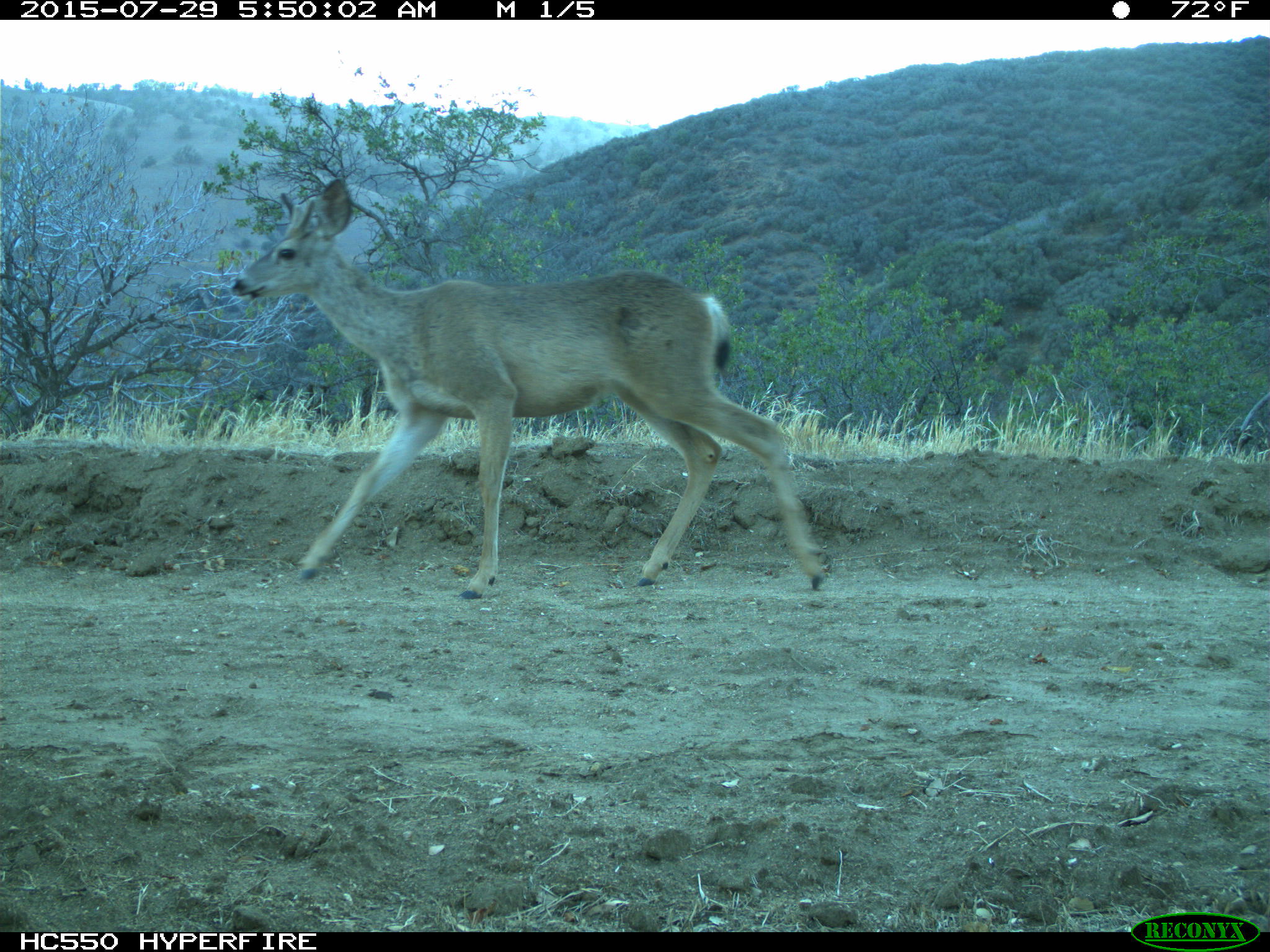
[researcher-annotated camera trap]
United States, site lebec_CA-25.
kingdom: Animalia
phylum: Chordata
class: Mammalia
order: Artiodactyla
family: Cervidae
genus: Odocoileus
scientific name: Odocoileus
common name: deer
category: unidentified deer